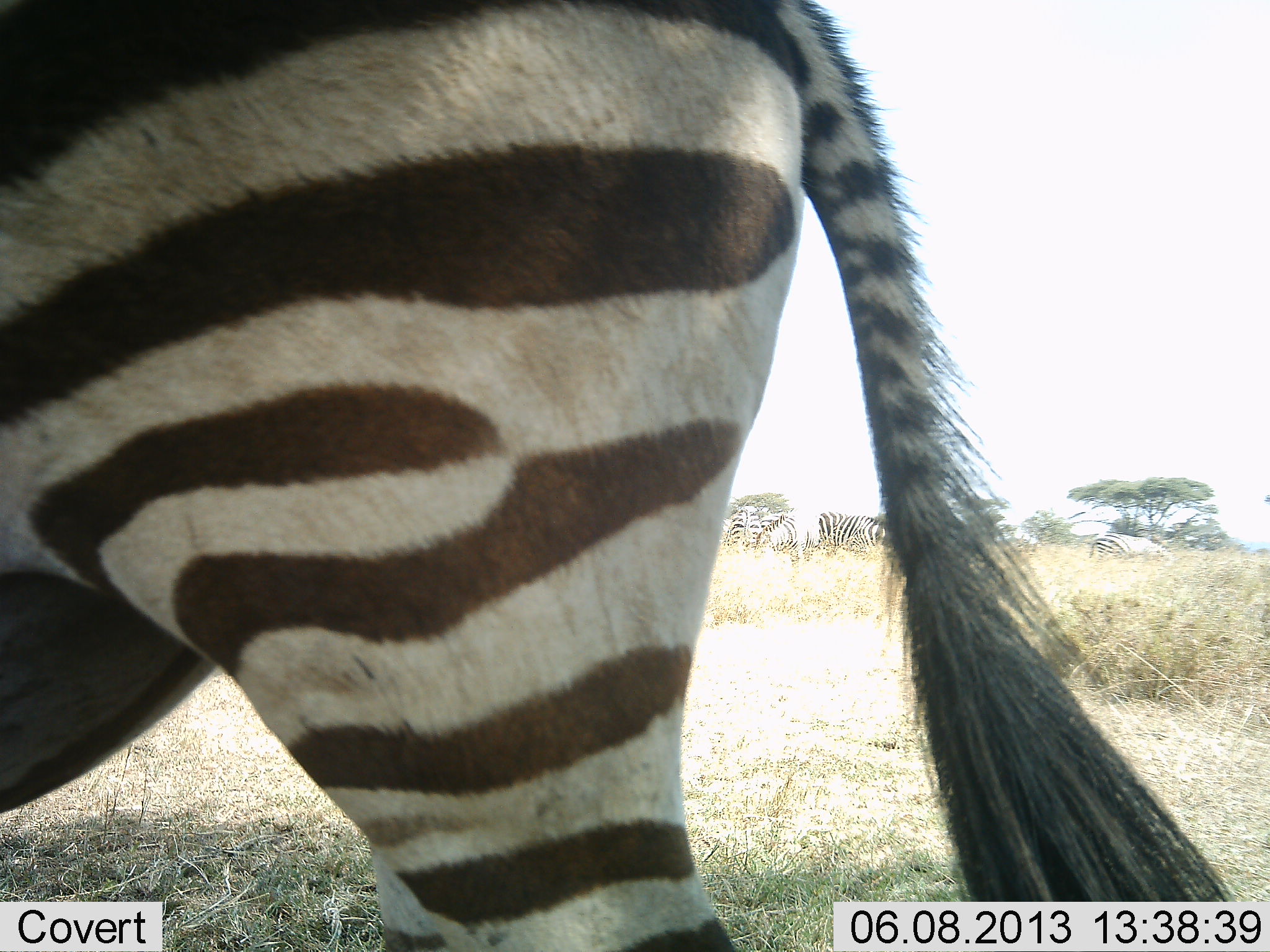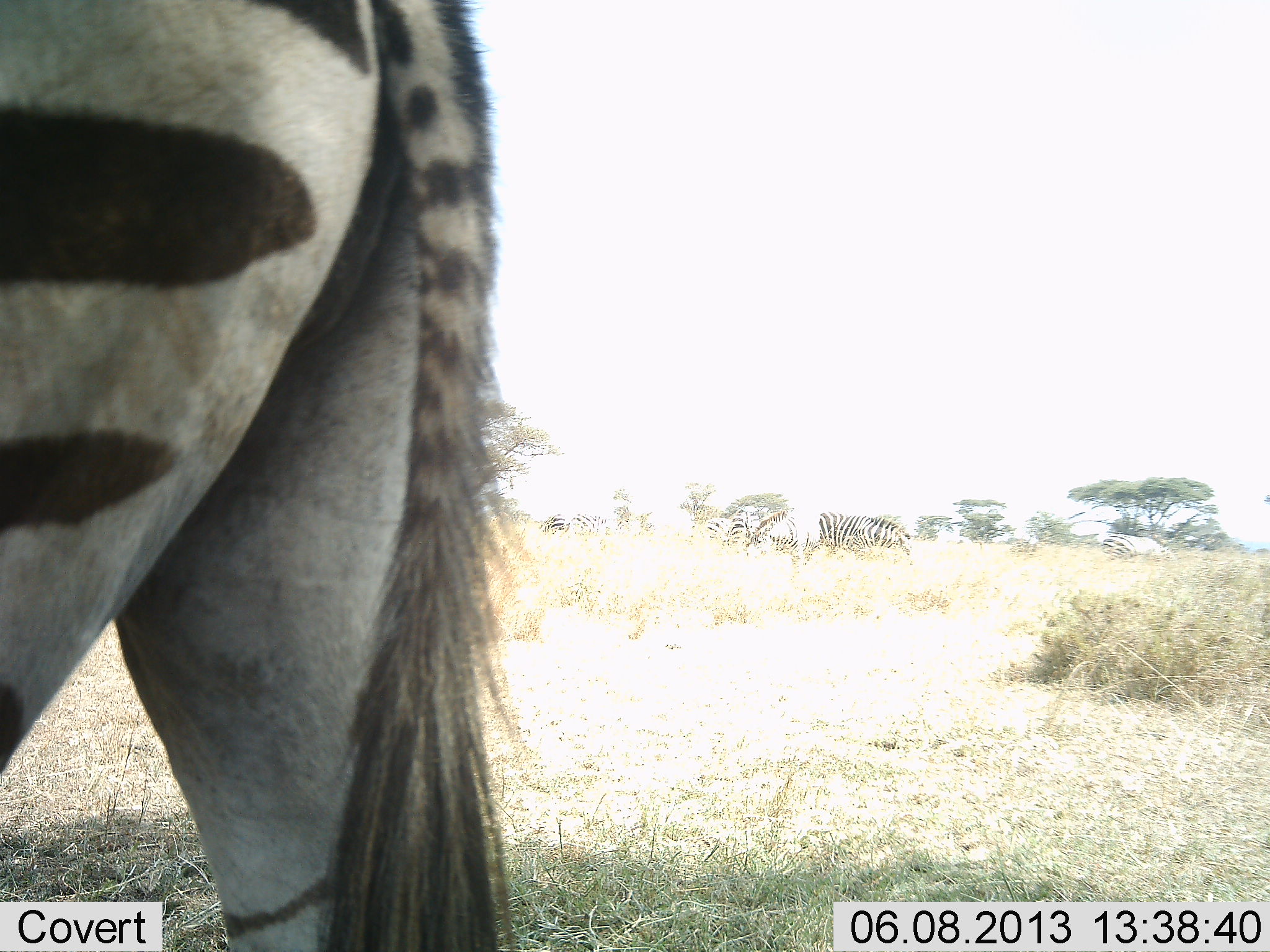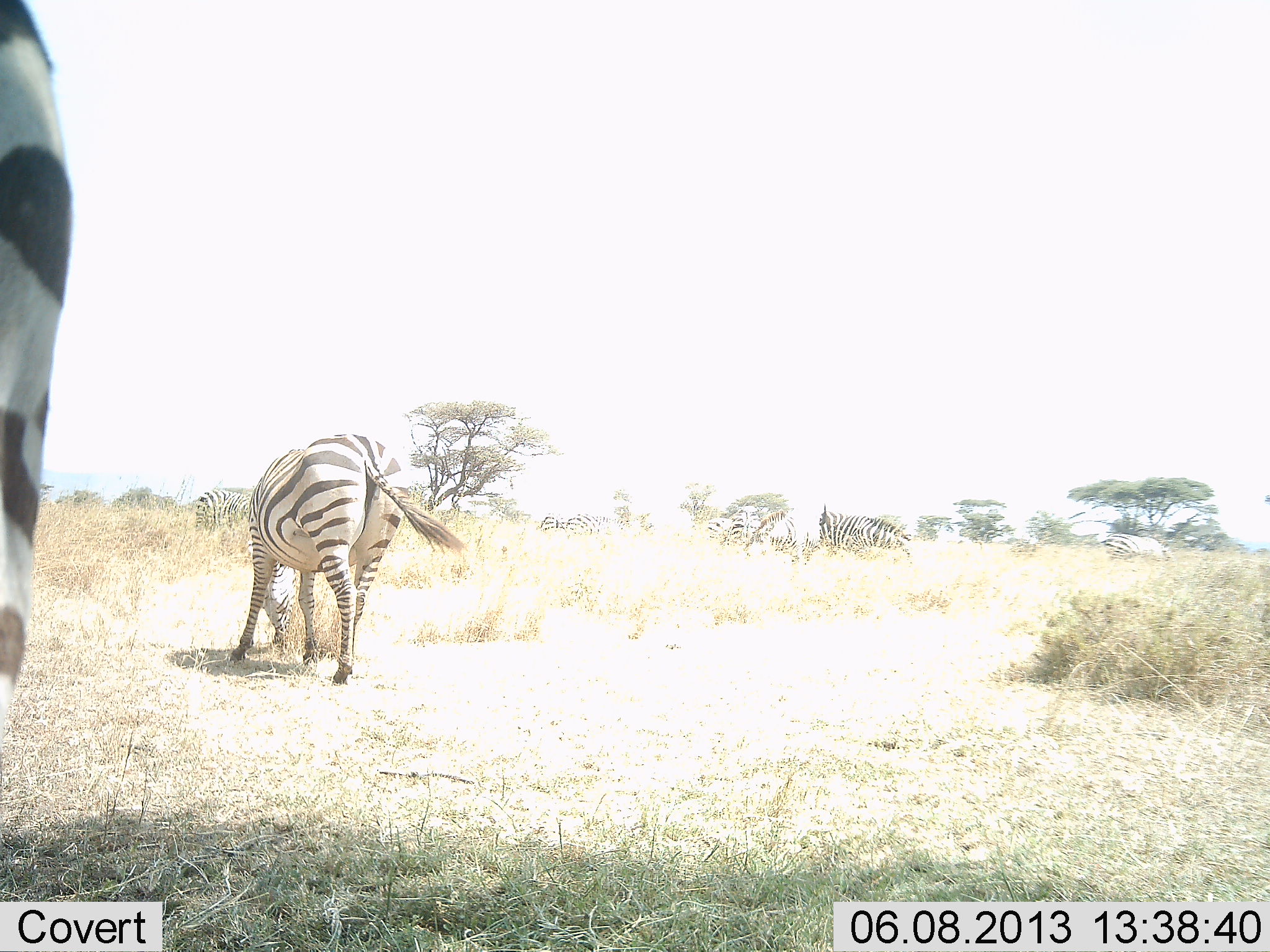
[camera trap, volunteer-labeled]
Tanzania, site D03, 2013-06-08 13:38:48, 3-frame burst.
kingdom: Animalia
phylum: Chordata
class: Mammalia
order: Perissodactyla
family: Equidae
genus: Equus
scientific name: Equus quagga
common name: plains zebra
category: zebra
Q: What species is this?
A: Zebra (plains zebra) (Equus quagga).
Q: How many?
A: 6.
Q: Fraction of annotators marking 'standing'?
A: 39%.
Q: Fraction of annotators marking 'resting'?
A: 6%.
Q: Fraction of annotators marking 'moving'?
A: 67%.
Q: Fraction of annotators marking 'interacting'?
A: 0%.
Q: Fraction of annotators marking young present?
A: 0%.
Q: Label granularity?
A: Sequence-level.